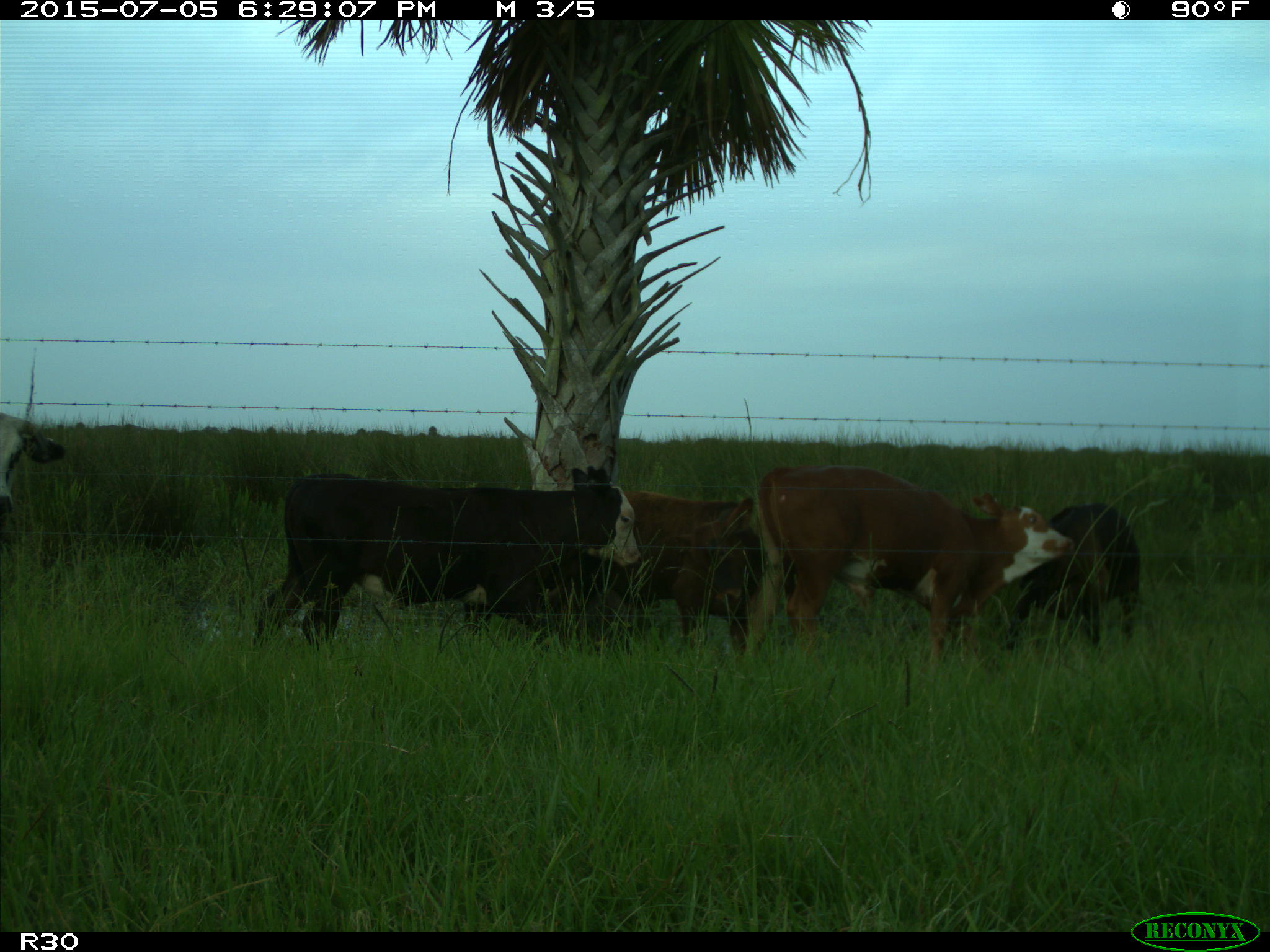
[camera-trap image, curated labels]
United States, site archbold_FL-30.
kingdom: Animalia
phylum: Chordata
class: Mammalia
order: Artiodactyla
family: Bovidae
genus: Bos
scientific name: Bos taurus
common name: domestic cow